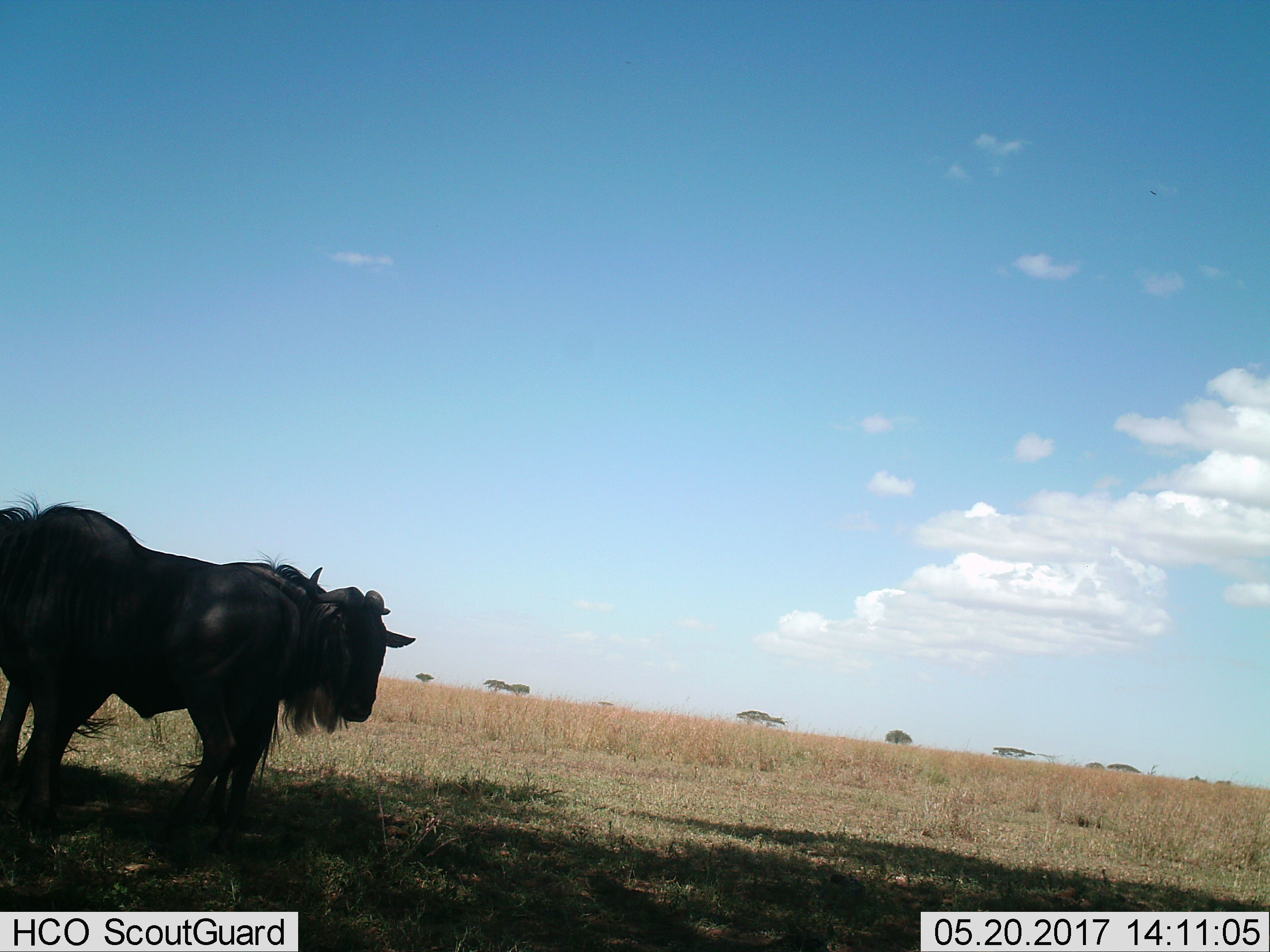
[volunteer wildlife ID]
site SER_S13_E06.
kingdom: Animalia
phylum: Chordata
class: Mammalia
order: Artiodactyla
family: Bovidae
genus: Connochaetes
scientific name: Connochaetes taurinus taurinus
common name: blue wildebeest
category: wildebeestblue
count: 2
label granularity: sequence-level